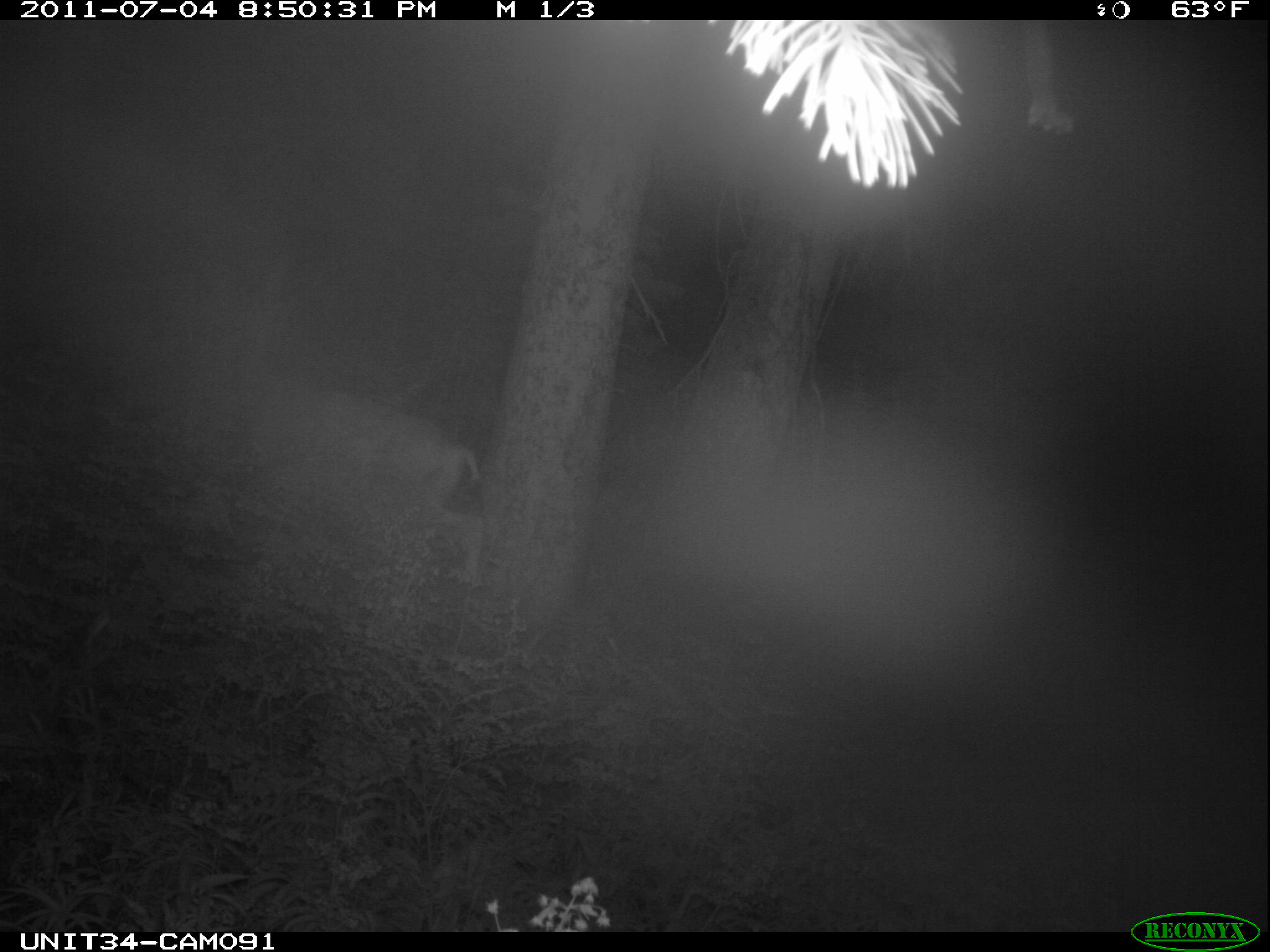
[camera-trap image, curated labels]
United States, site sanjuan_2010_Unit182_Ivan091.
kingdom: Animalia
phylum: Chordata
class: Mammalia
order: Artiodactyla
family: Cervidae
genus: Odocoileus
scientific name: Odocoileus hemionus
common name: mule deer